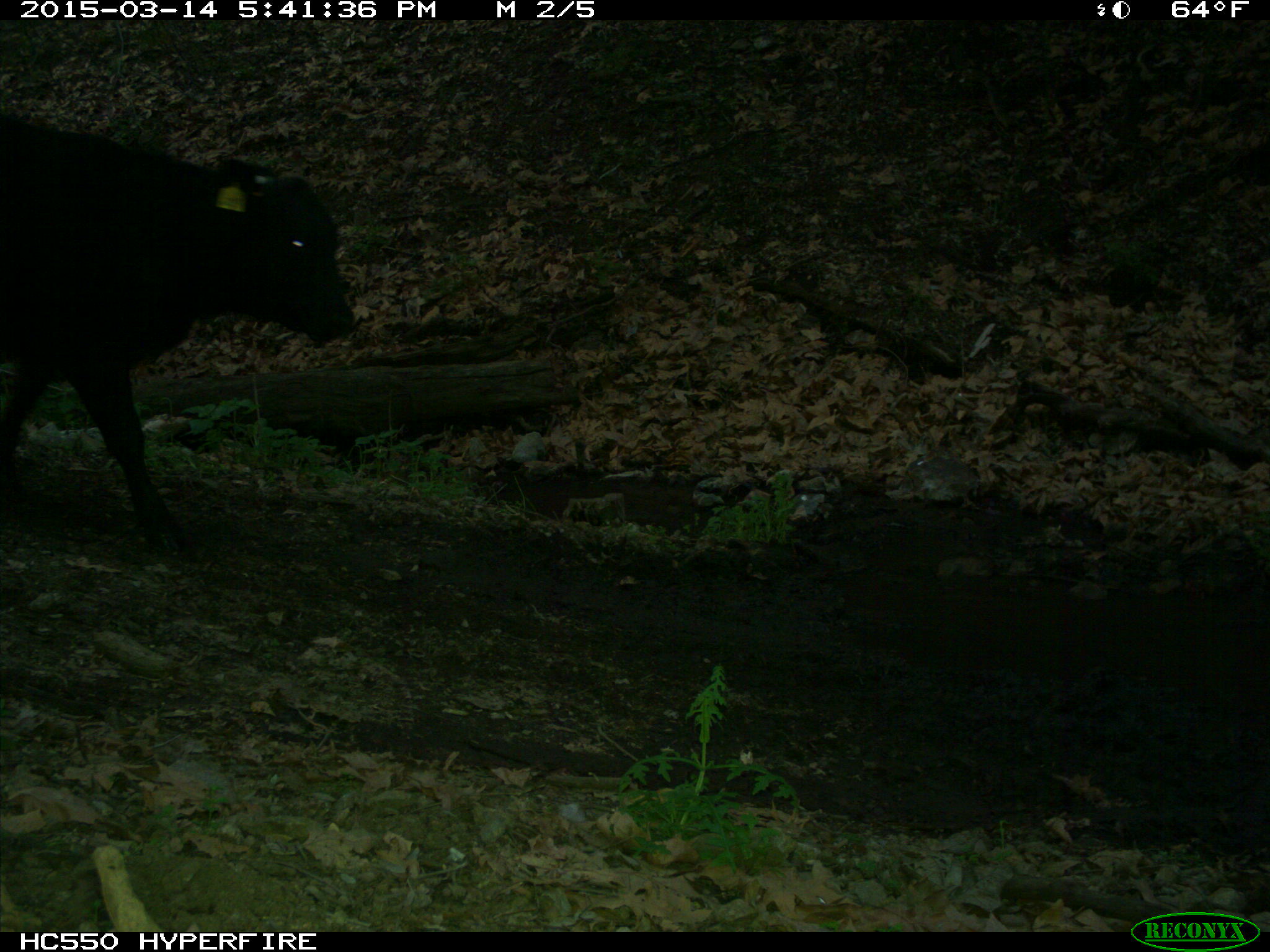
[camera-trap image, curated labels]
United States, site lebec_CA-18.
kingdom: Animalia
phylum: Chordata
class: Mammalia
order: Artiodactyla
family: Bovidae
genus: Bos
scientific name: Bos taurus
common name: domestic cow